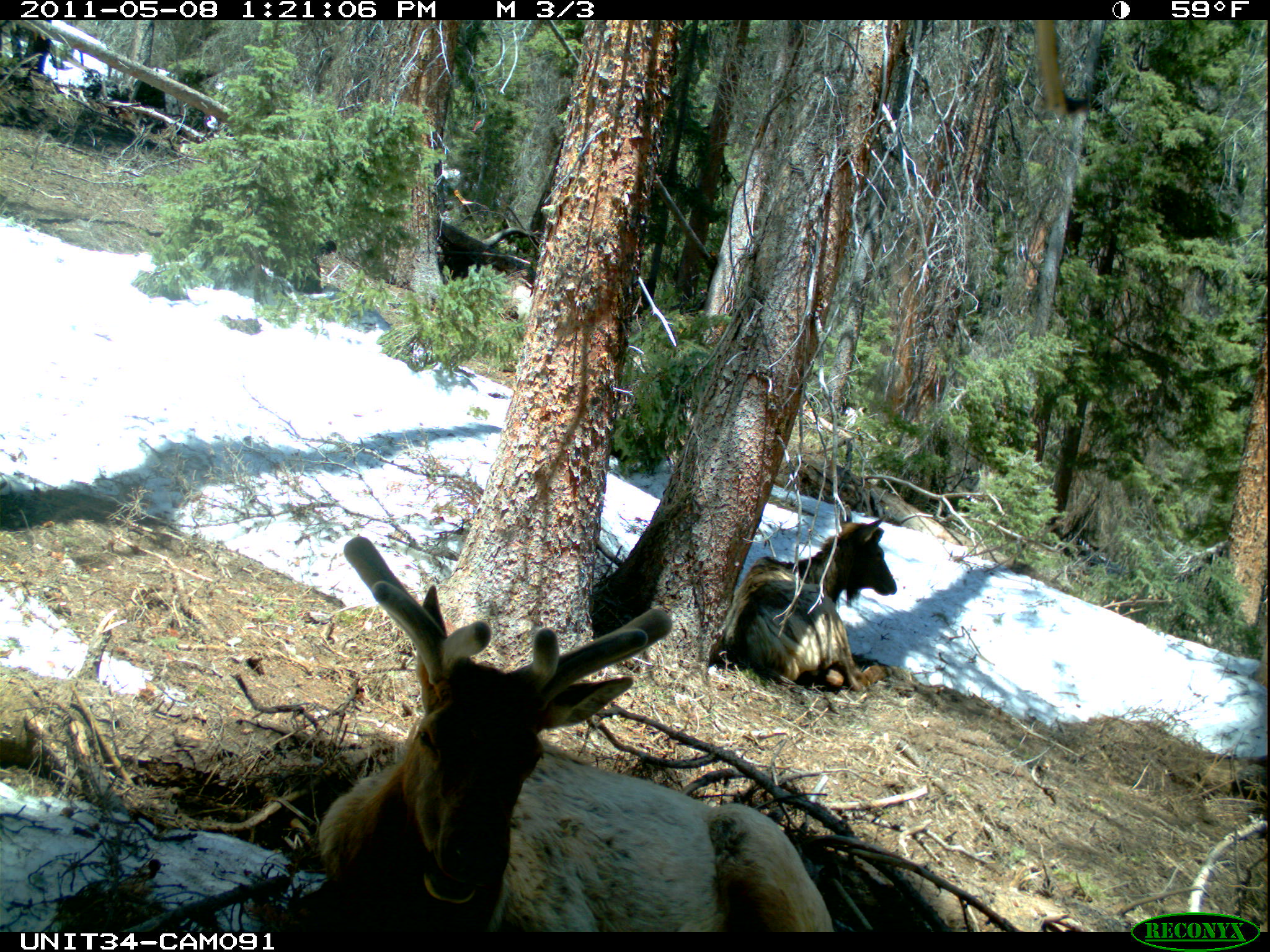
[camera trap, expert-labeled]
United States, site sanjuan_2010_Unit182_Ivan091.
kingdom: Animalia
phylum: Chordata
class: Mammalia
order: Artiodactyla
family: Cervidae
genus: Cervus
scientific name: Cervus elaphus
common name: red deer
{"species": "Cervus elaphus (red deer)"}